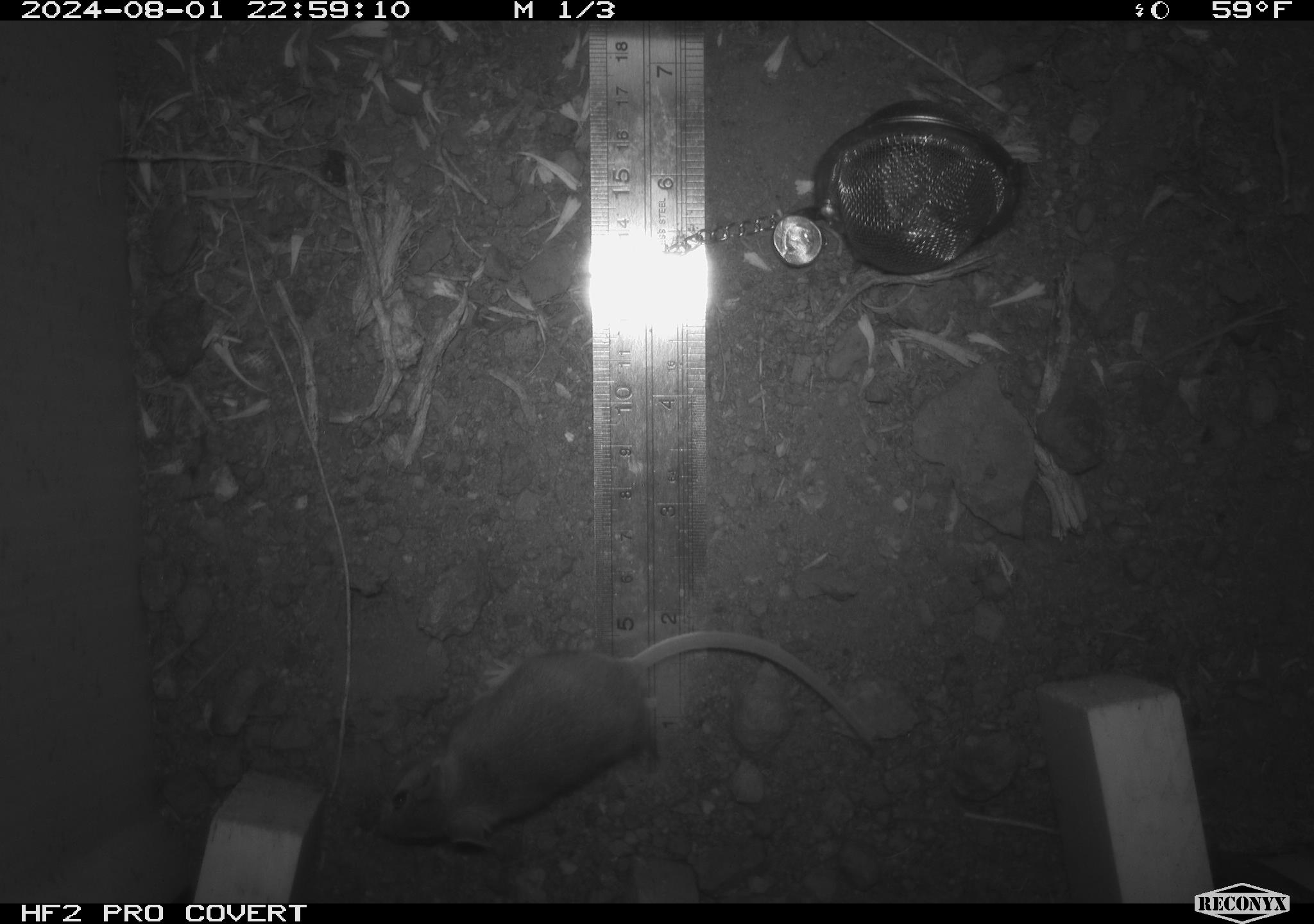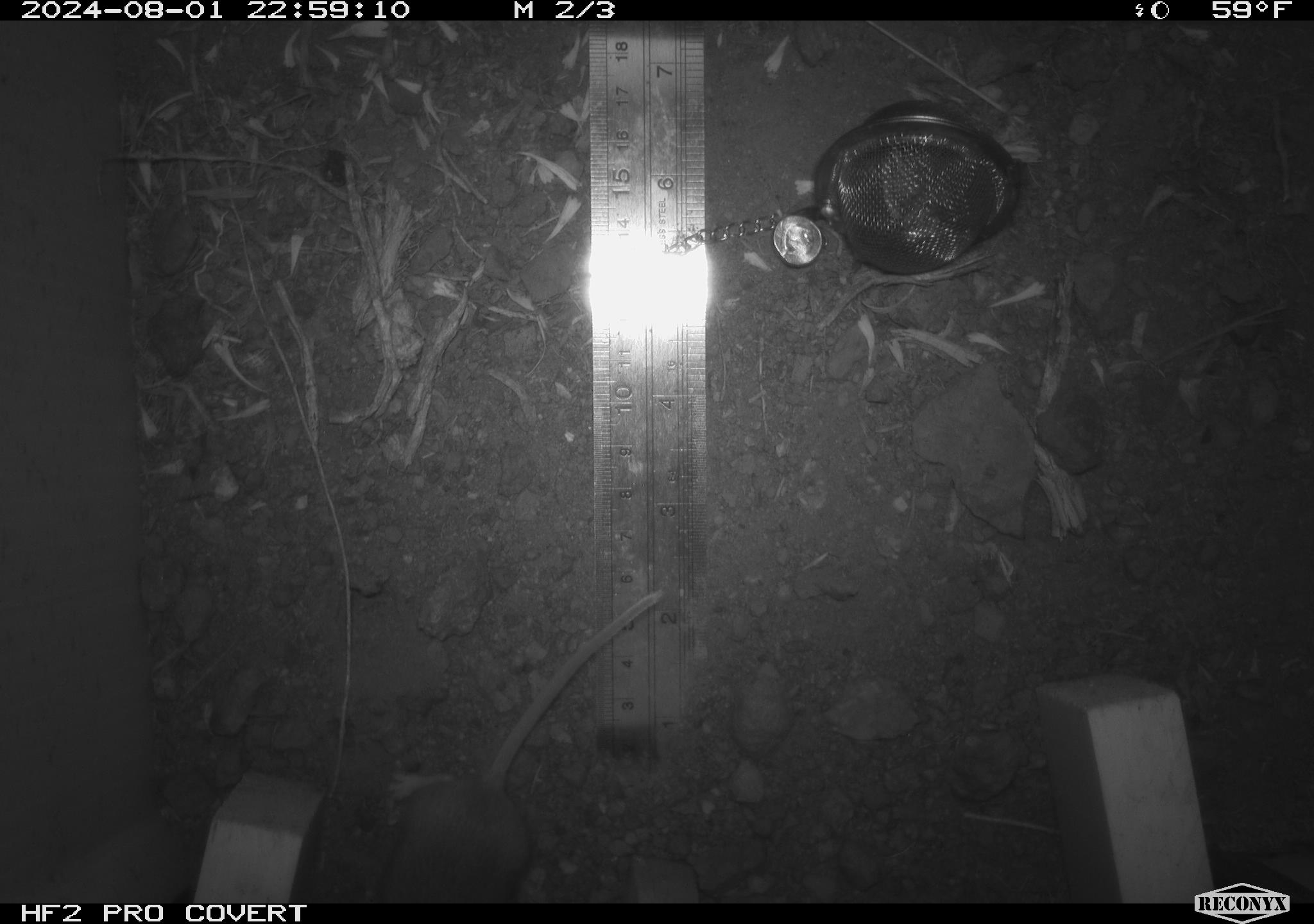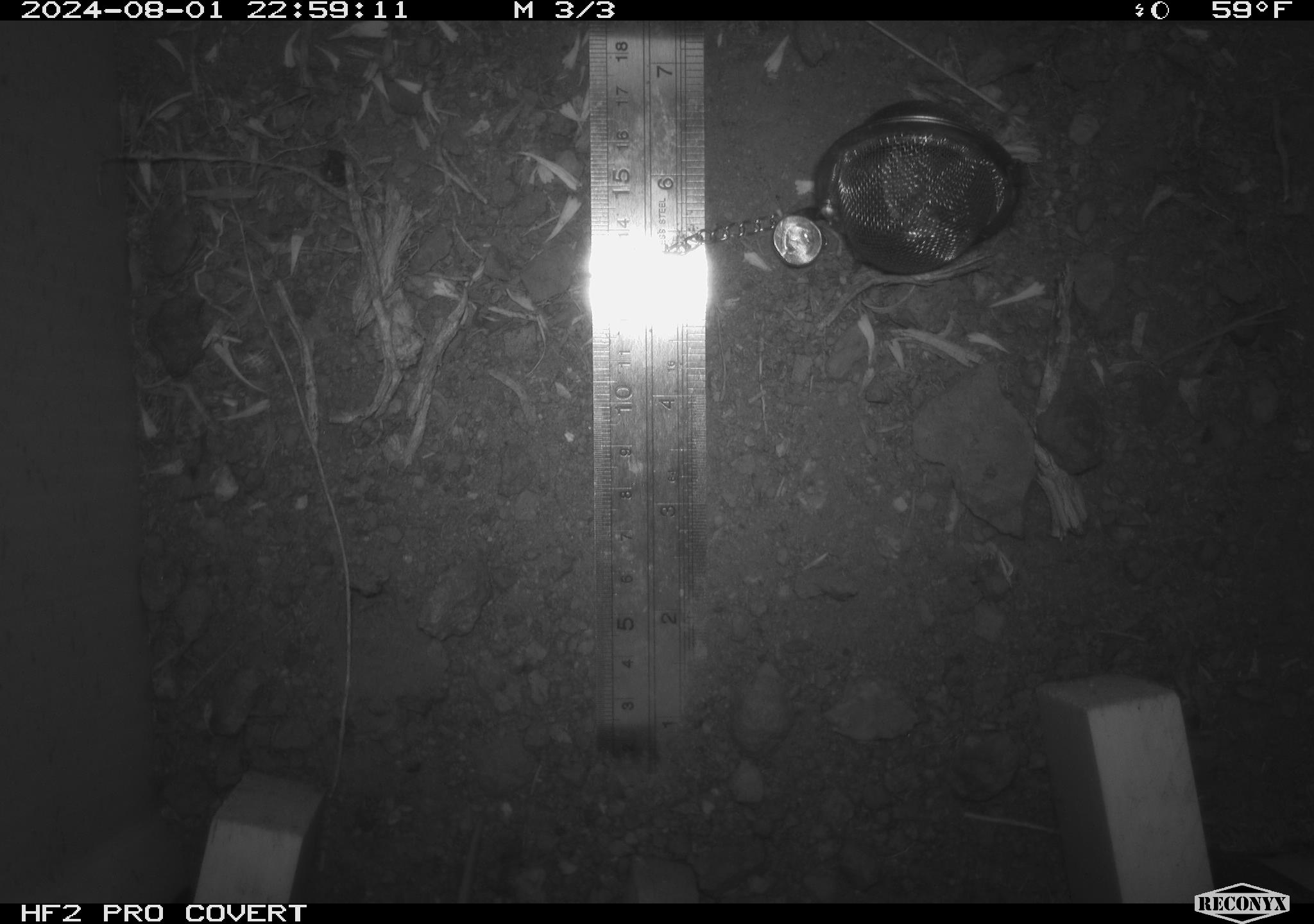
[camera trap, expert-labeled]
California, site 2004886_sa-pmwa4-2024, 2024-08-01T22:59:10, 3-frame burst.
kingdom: Animalia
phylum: Chordata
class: Mammalia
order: Rodentia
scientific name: Rodentia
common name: mouse species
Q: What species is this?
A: Mouse species (Rodentia).